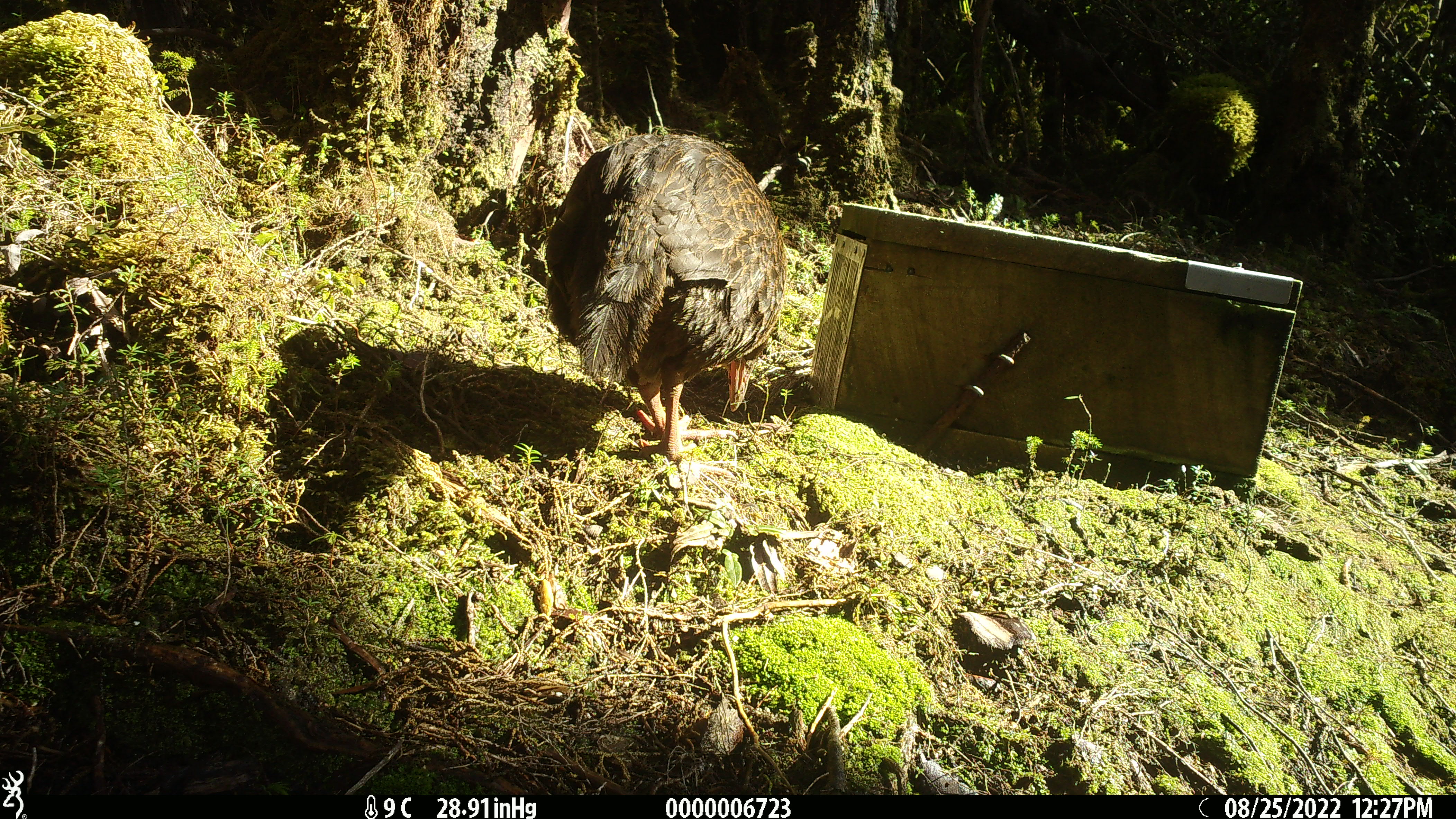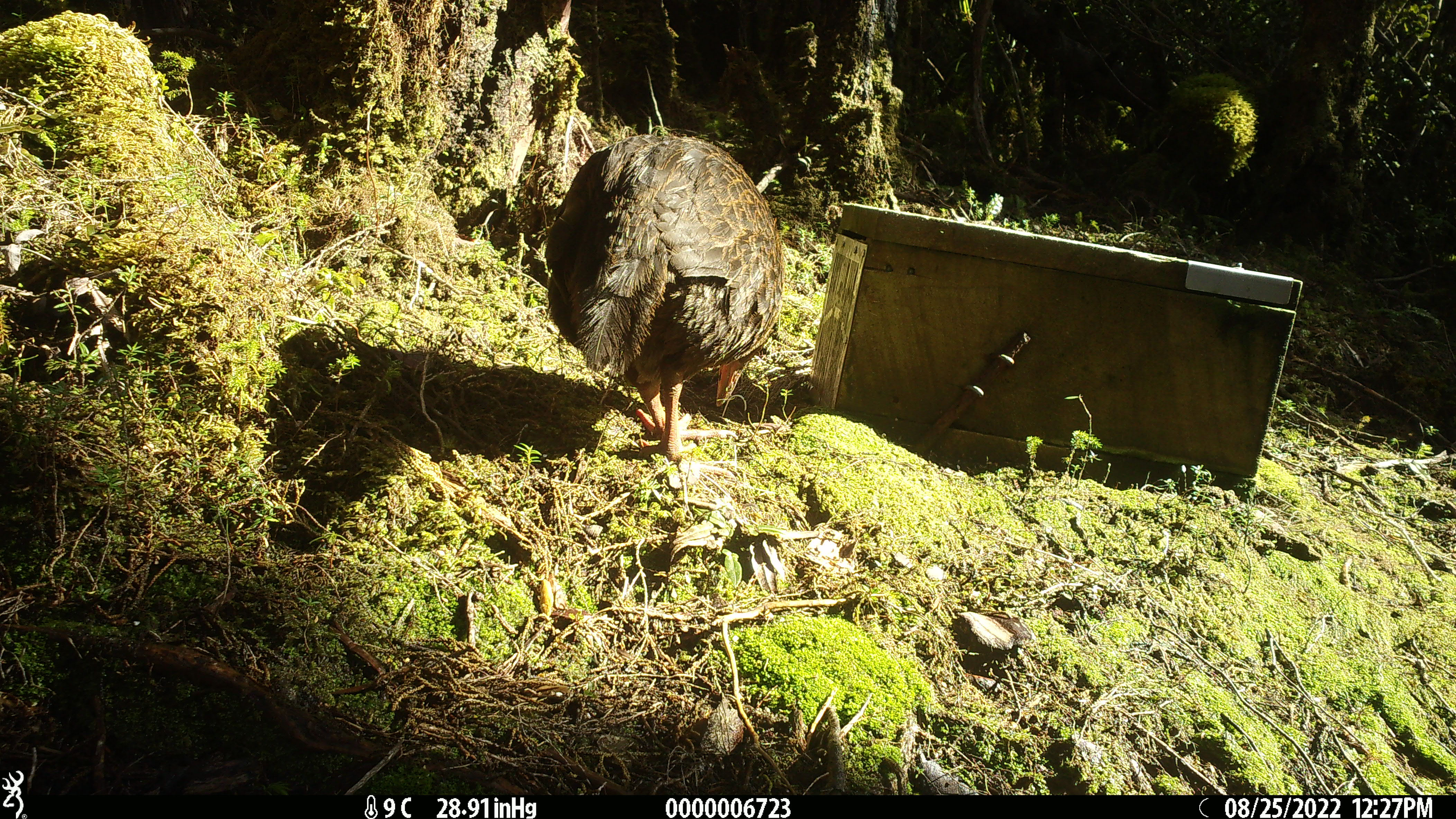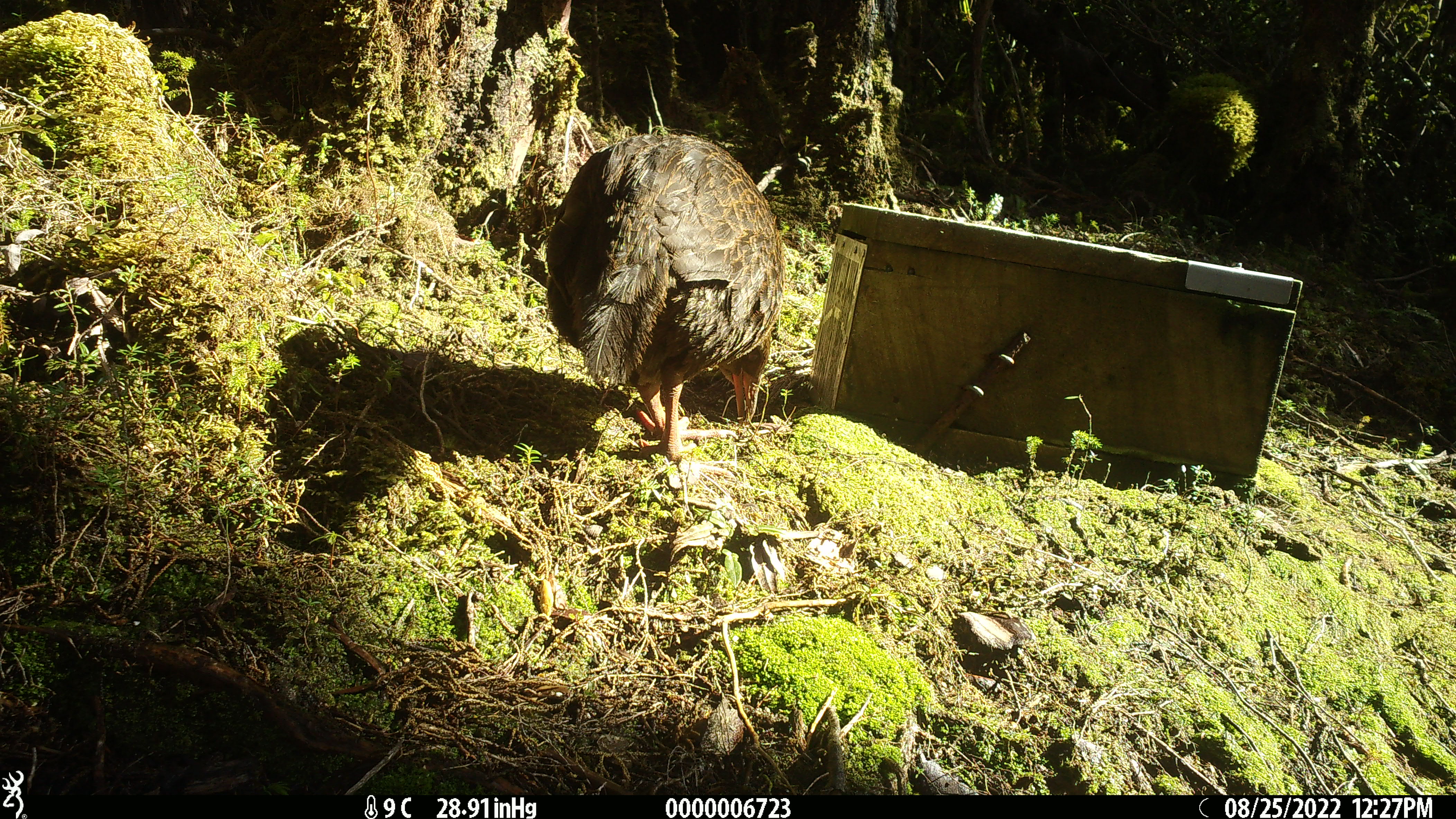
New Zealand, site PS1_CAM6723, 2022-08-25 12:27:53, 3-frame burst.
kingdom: Animalia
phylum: Chordata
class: Aves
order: Gruiformes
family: Rallidae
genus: Gallirallus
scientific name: Gallirallus australis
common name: weka